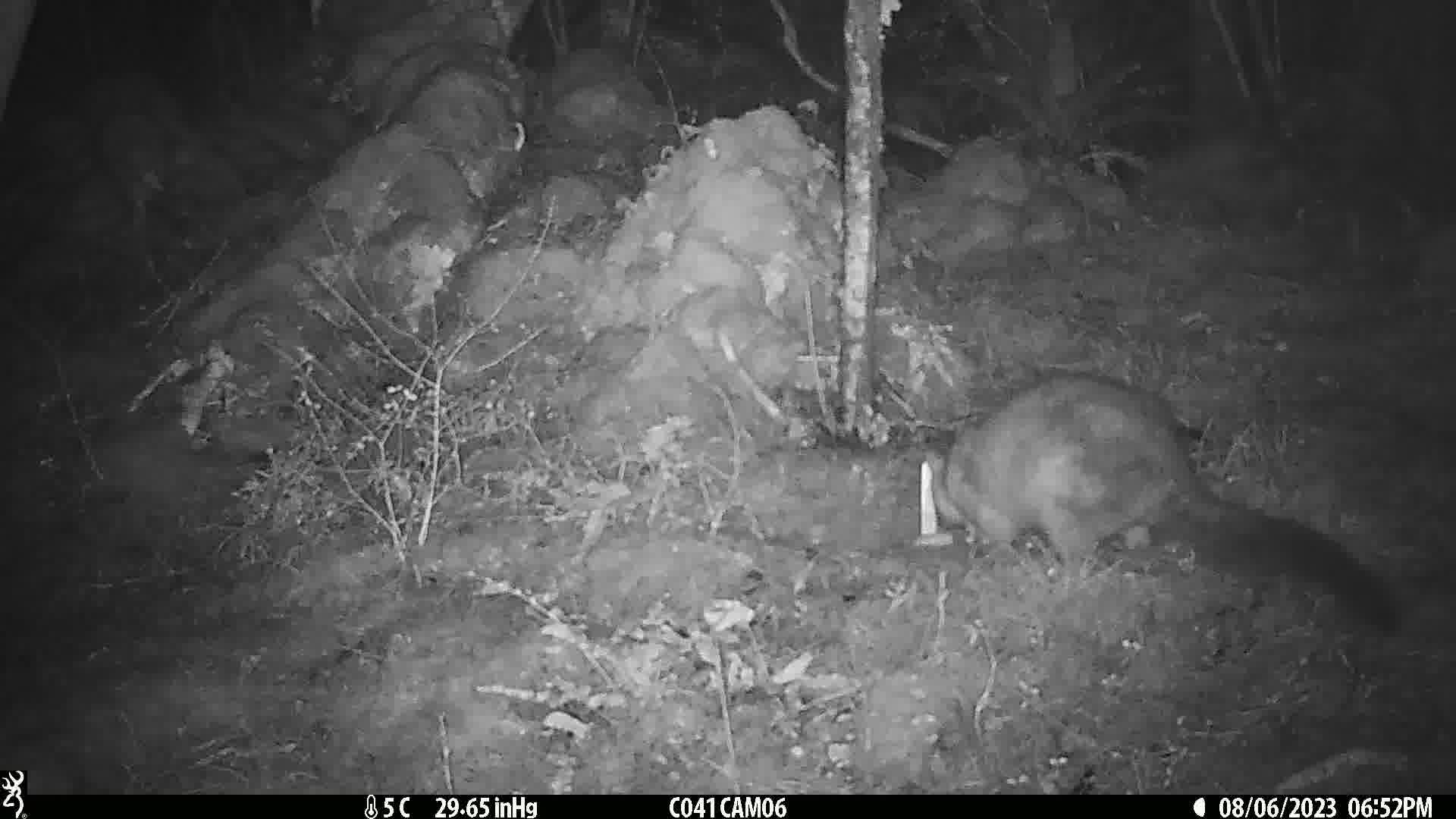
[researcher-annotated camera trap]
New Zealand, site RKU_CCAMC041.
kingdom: Animalia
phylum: Chordata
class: Mammalia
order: Diprotodontia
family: Phalangeridae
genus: Trichosurus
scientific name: Trichosurus vulpecula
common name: common brushtail possum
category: possum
Possum (common brushtail possum) (Trichosurus vulpecula).